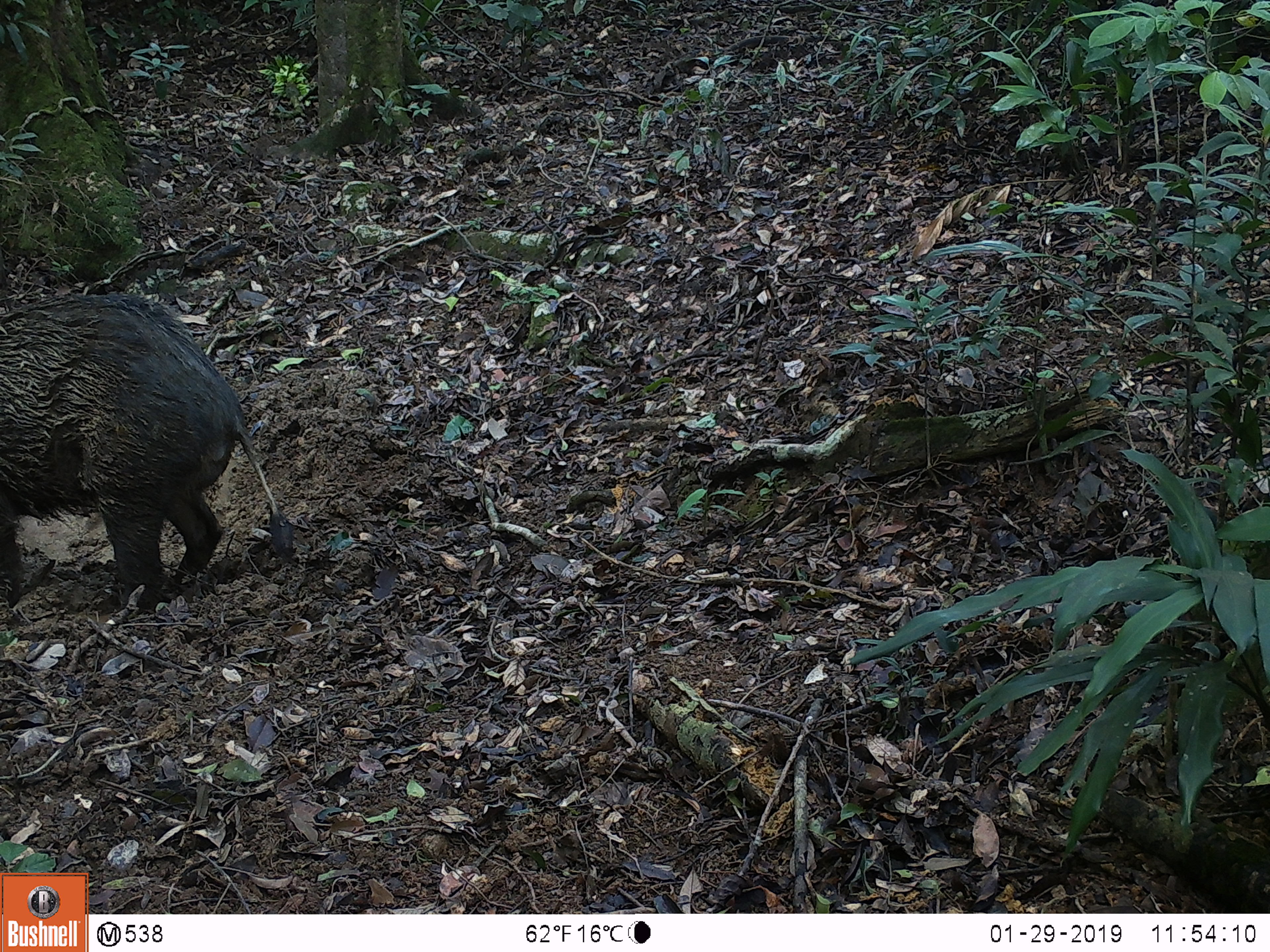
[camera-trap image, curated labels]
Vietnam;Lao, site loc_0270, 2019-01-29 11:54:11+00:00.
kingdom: Animalia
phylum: Chordata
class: Mammalia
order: Artiodactyla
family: Suidae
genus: Sus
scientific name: Sus scrofa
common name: eurasian wild pig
Eurasian wild pig (Sus scrofa). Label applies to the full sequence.